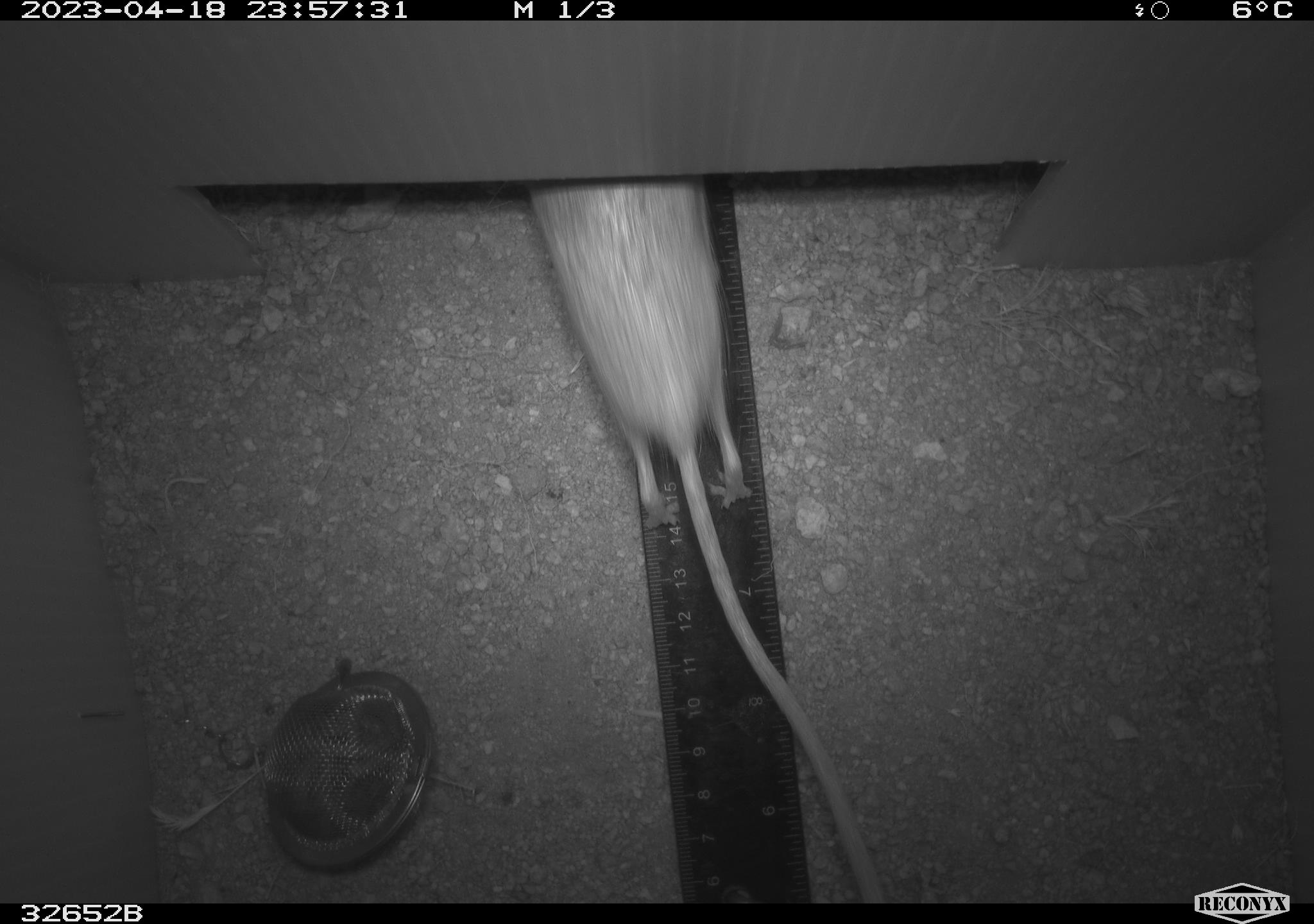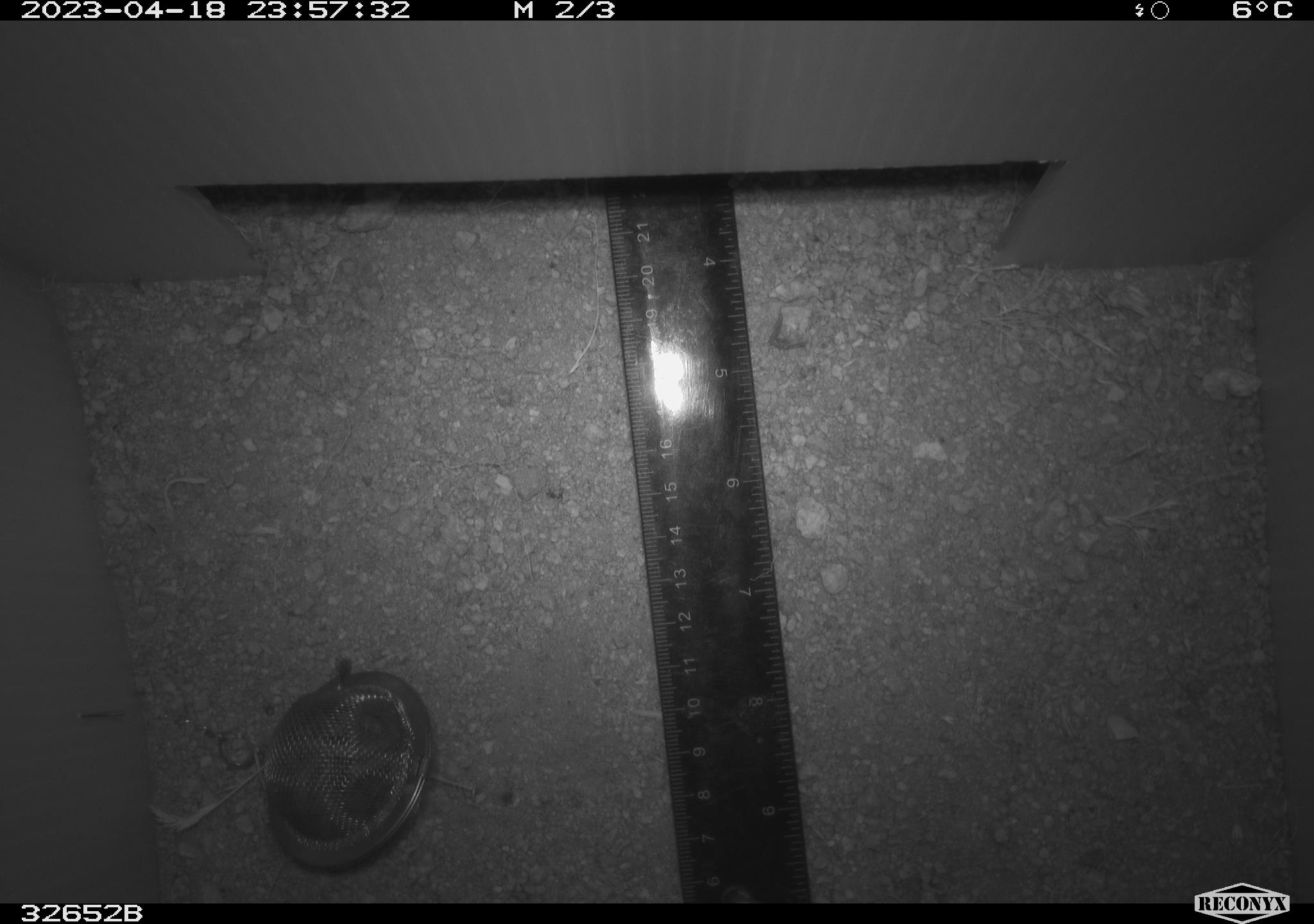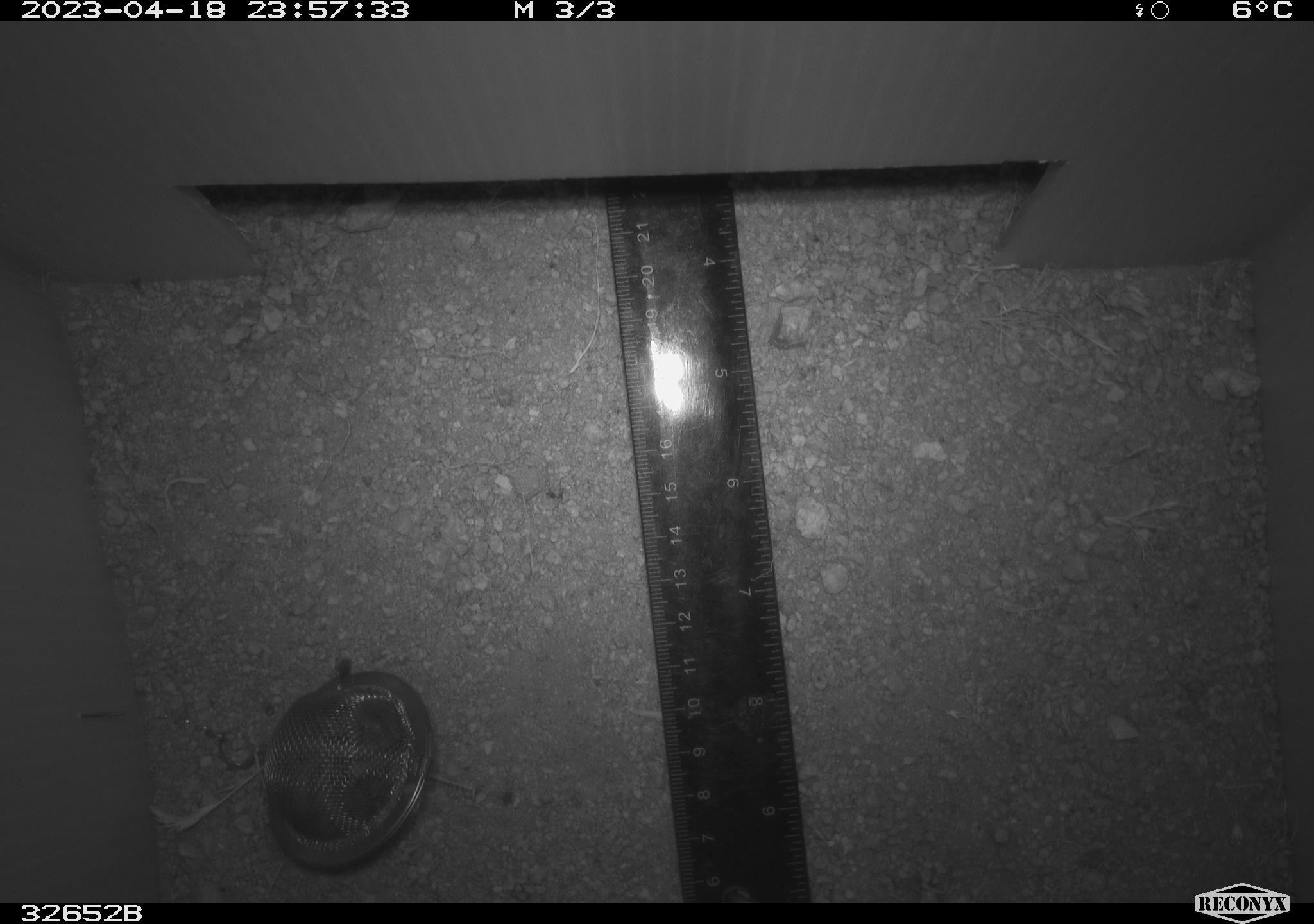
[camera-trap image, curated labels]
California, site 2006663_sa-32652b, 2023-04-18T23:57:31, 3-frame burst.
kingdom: Animalia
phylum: Chordata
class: Mammalia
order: Rodentia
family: Heteromyidae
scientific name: Heteromyidae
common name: kangaroo rats and pocket mice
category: heteromyidae family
Heteromyidae family (kangaroo rats and pocket mice) (Heteromyidae).